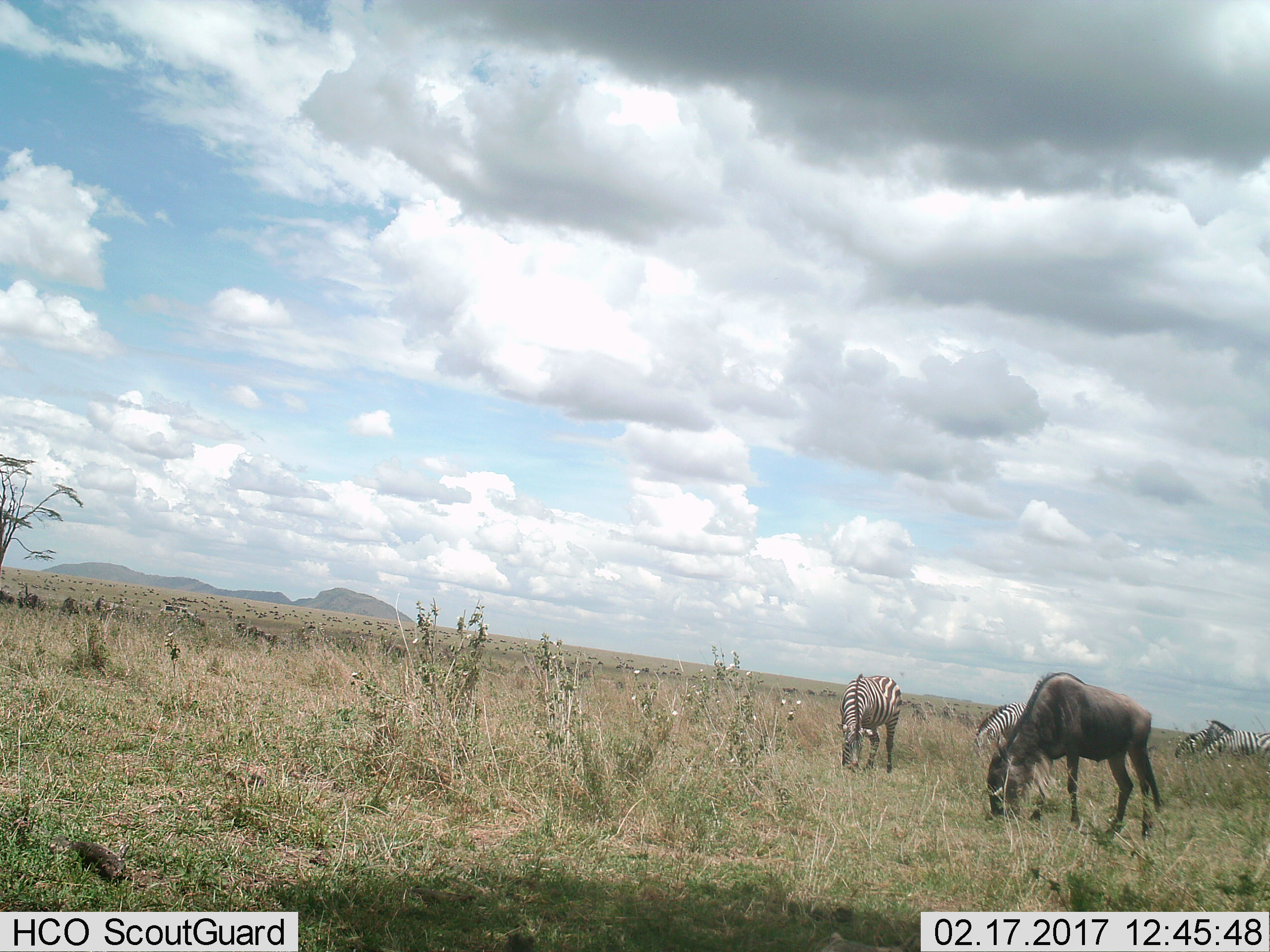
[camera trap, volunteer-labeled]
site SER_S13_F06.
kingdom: Animalia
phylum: Chordata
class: Mammalia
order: Artiodactyla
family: Bovidae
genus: Connochaetes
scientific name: Connochaetes taurinus taurinus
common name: blue wildebeest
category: wildebeestblue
Wildebeestblue (blue wildebeest) (Connochaetes taurinus taurinus), count 1. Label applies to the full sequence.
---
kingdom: Animalia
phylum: Chordata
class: Mammalia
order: Perissodactyla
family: Equidae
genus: Equus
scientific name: Equus quagga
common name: plains zebra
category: zebraplains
Zebraplains (plains zebra) (Equus quagga), count 4. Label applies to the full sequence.